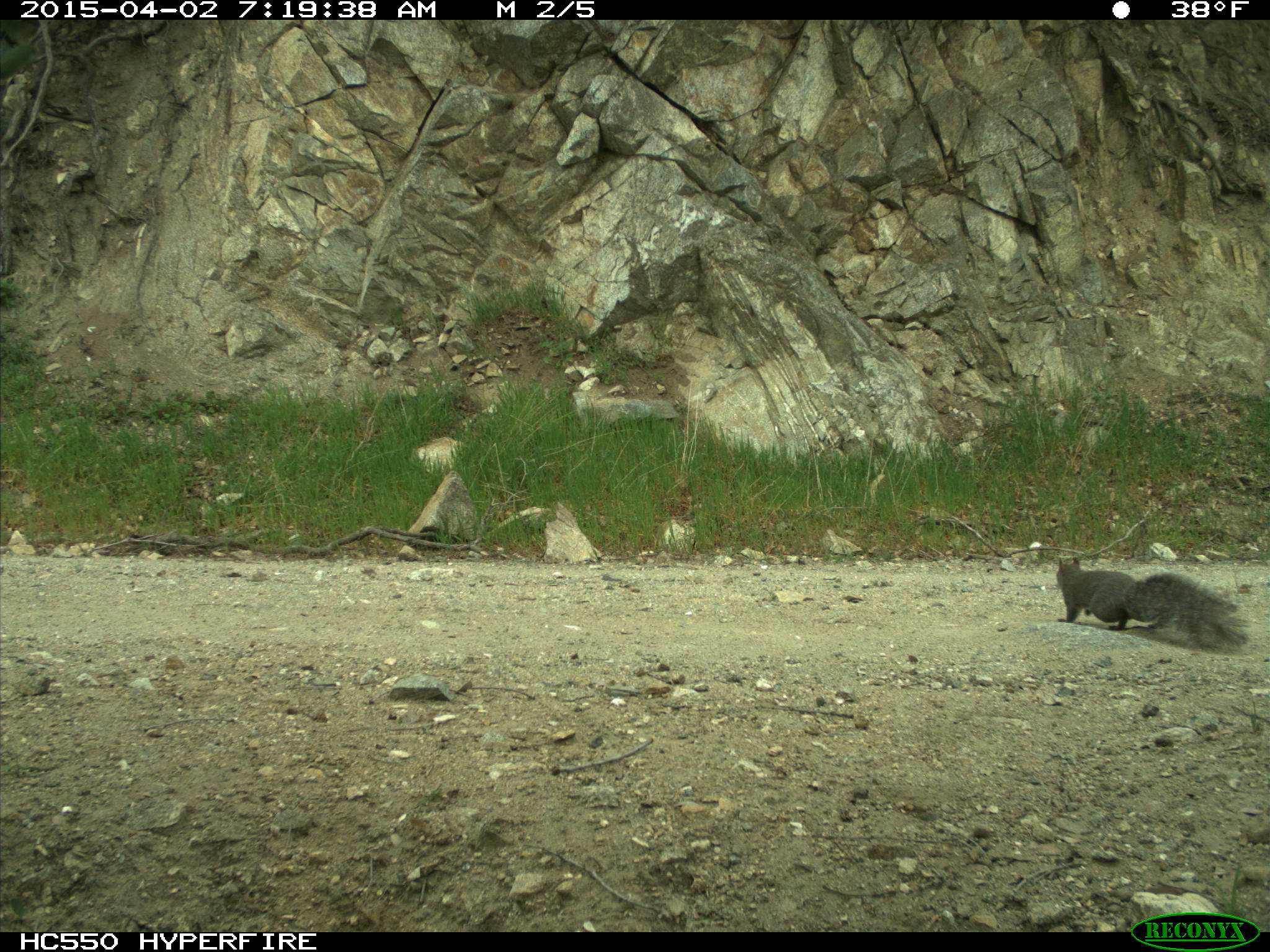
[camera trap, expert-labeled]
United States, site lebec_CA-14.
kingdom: Animalia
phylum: Chordata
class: Mammalia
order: Rodentia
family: Sciuridae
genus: Sciurus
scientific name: Sciurus carolinensis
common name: eastern gray squirrel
Sciurus carolinensis (eastern gray squirrel).